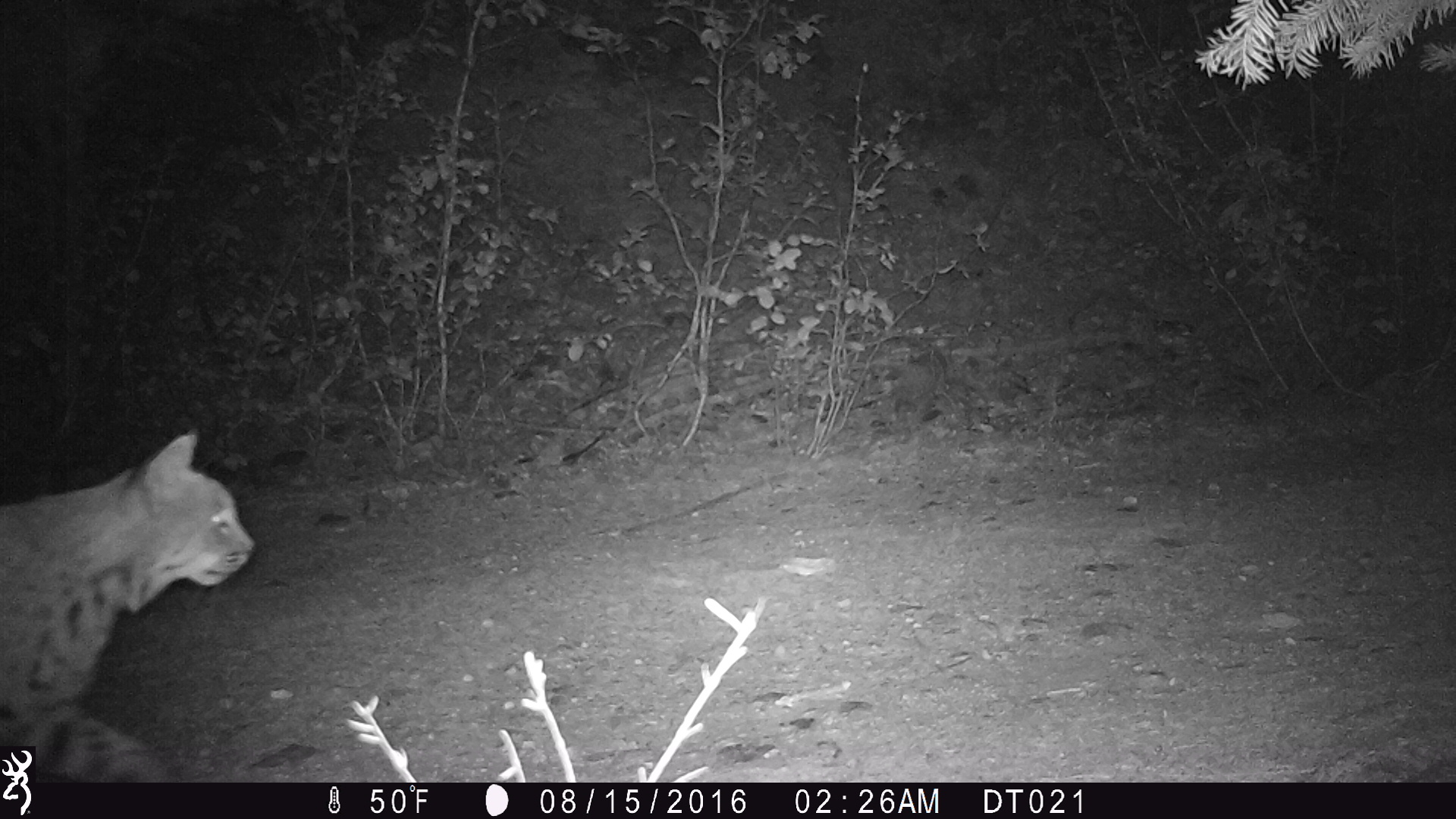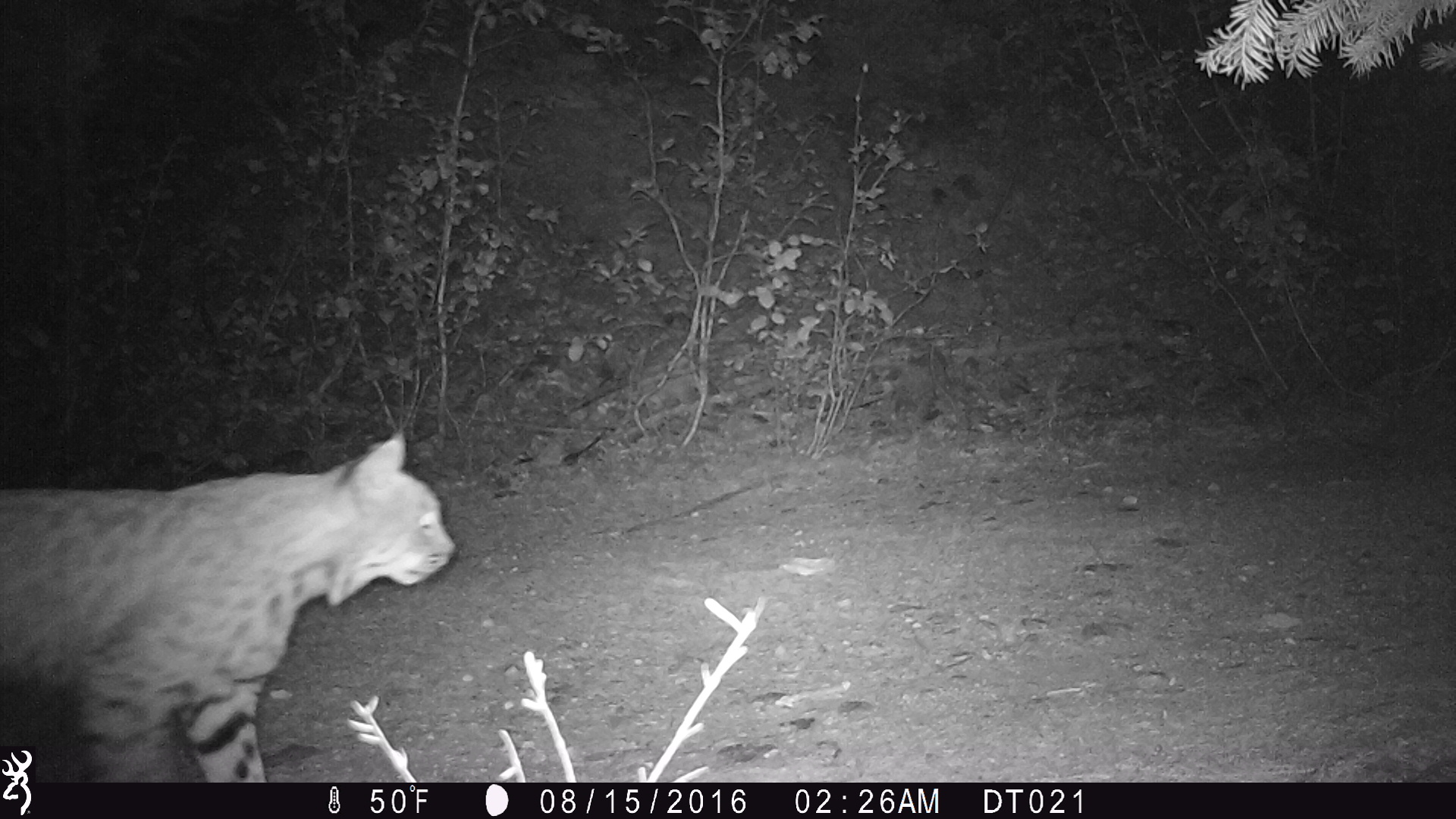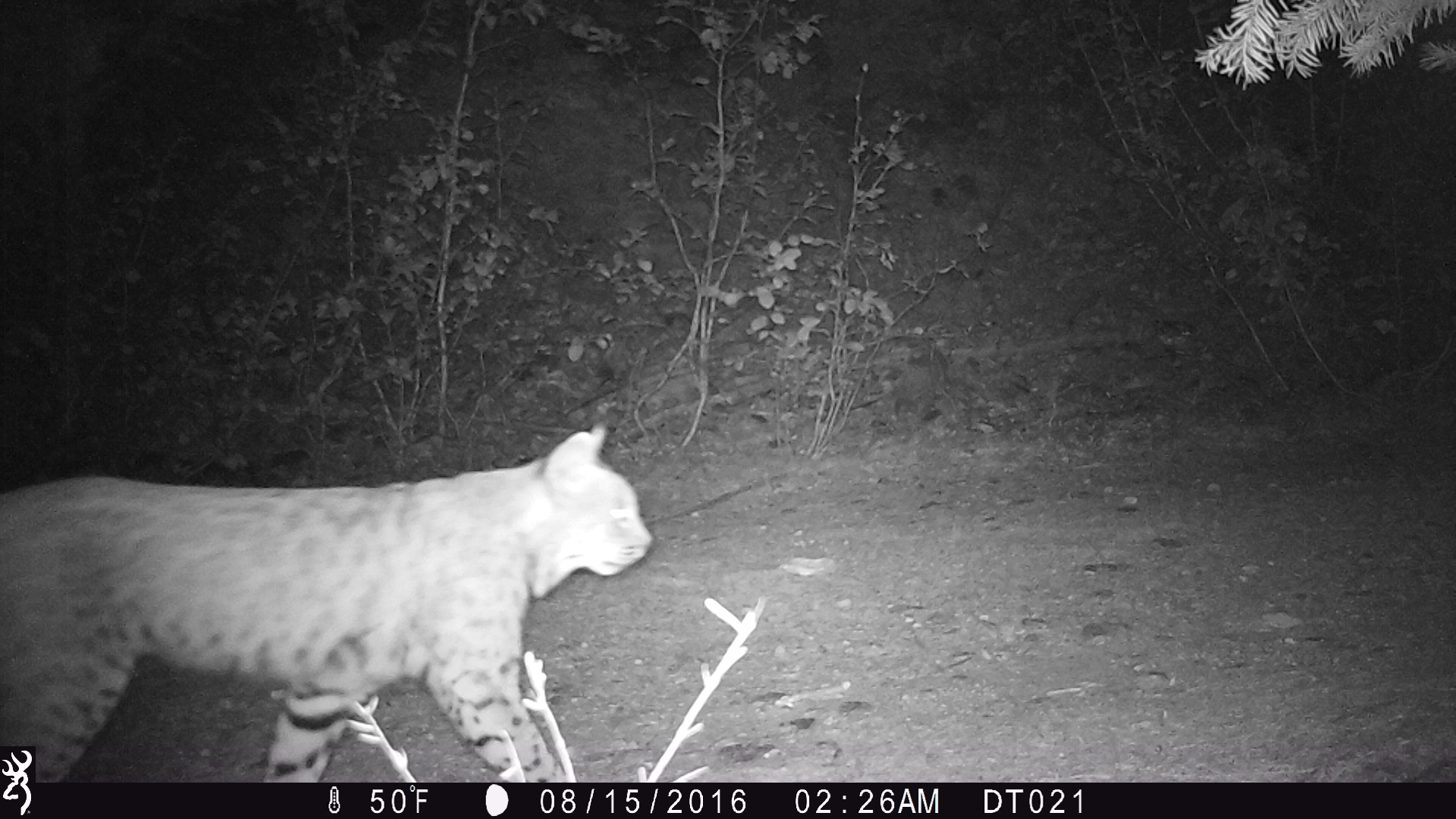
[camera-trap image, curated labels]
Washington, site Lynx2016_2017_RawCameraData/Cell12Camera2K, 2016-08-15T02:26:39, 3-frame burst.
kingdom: Animalia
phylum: Chordata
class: Mammalia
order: Carnivora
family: Felidae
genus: Lynx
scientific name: Lynx rufus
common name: bobcat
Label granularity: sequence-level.